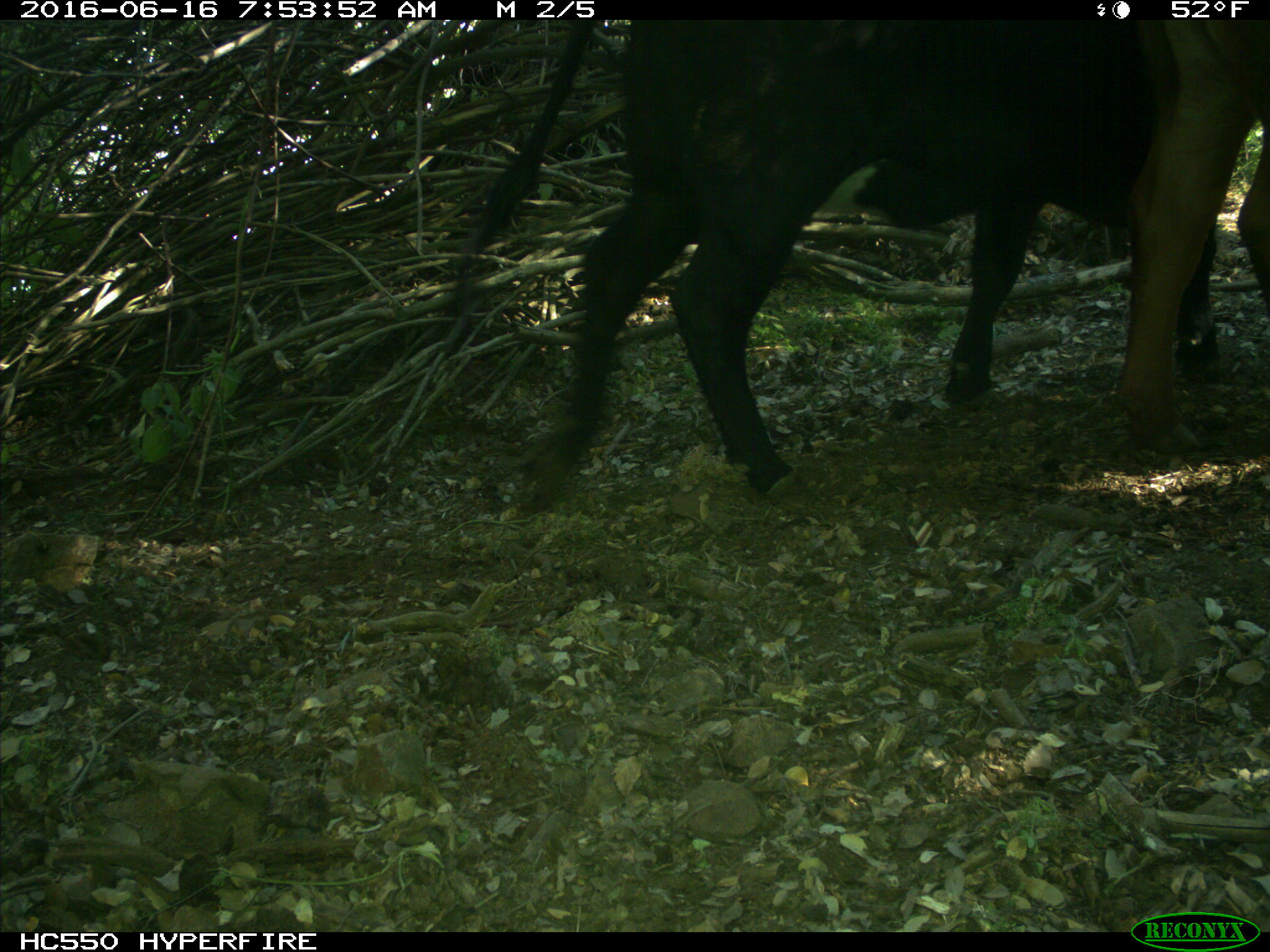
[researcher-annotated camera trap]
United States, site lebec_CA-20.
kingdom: Animalia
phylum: Chordata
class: Mammalia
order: Artiodactyla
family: Bovidae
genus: Bos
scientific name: Bos taurus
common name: domestic cow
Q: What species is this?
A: Bos taurus (domestic cow).